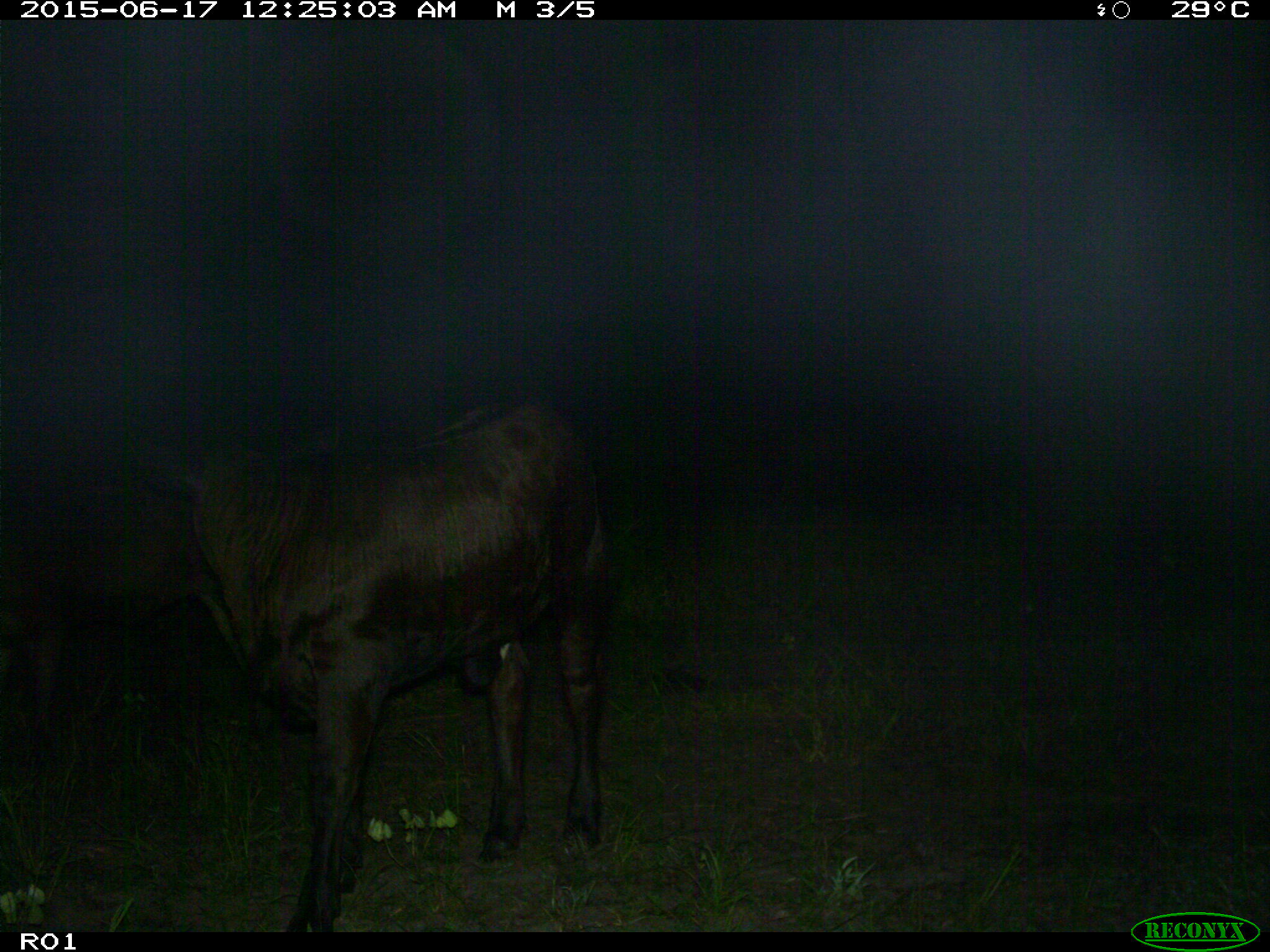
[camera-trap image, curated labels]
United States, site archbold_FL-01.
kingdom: Animalia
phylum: Chordata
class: Mammalia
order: Artiodactyla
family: Bovidae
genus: Bos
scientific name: Bos taurus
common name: domestic cow